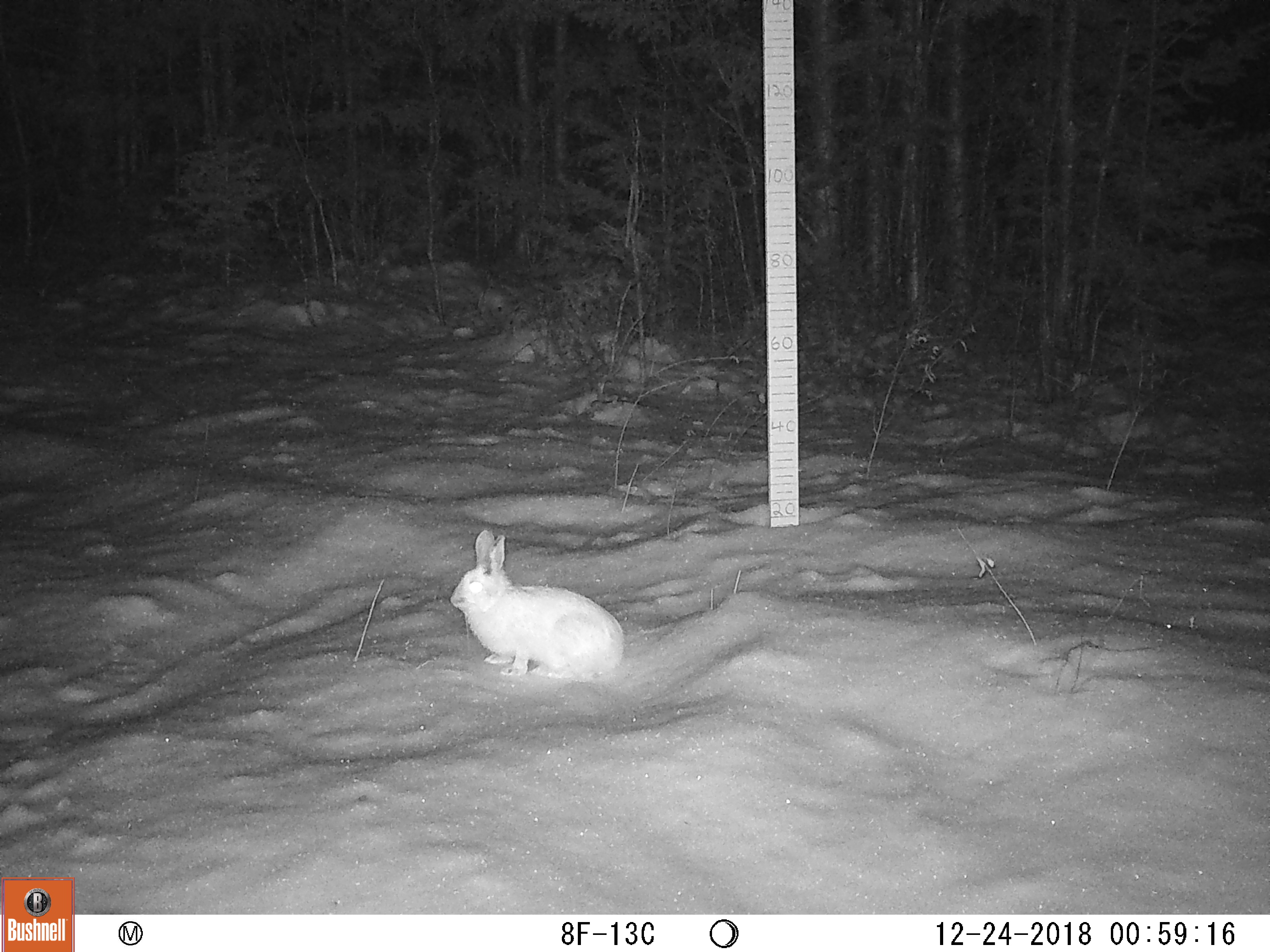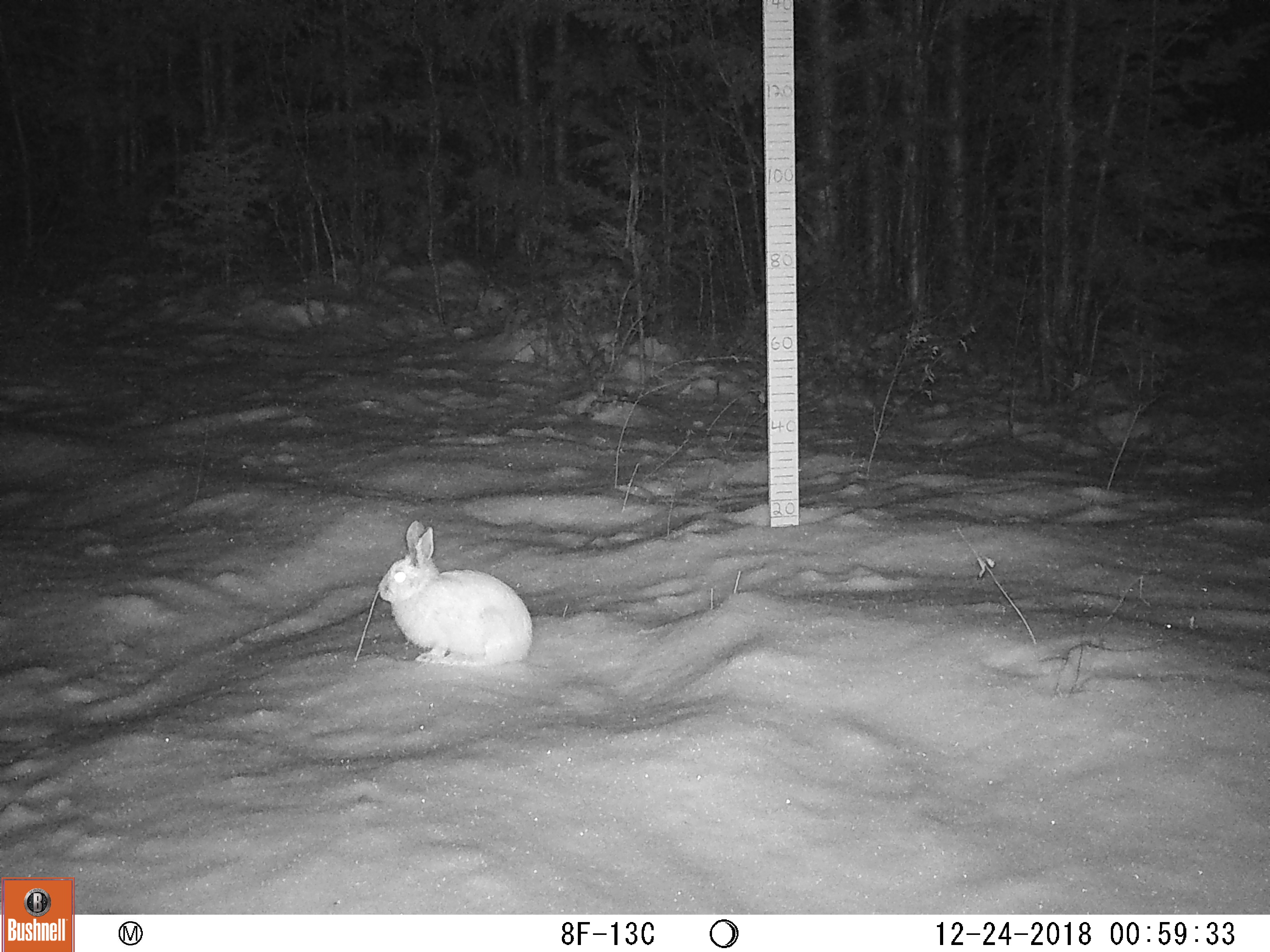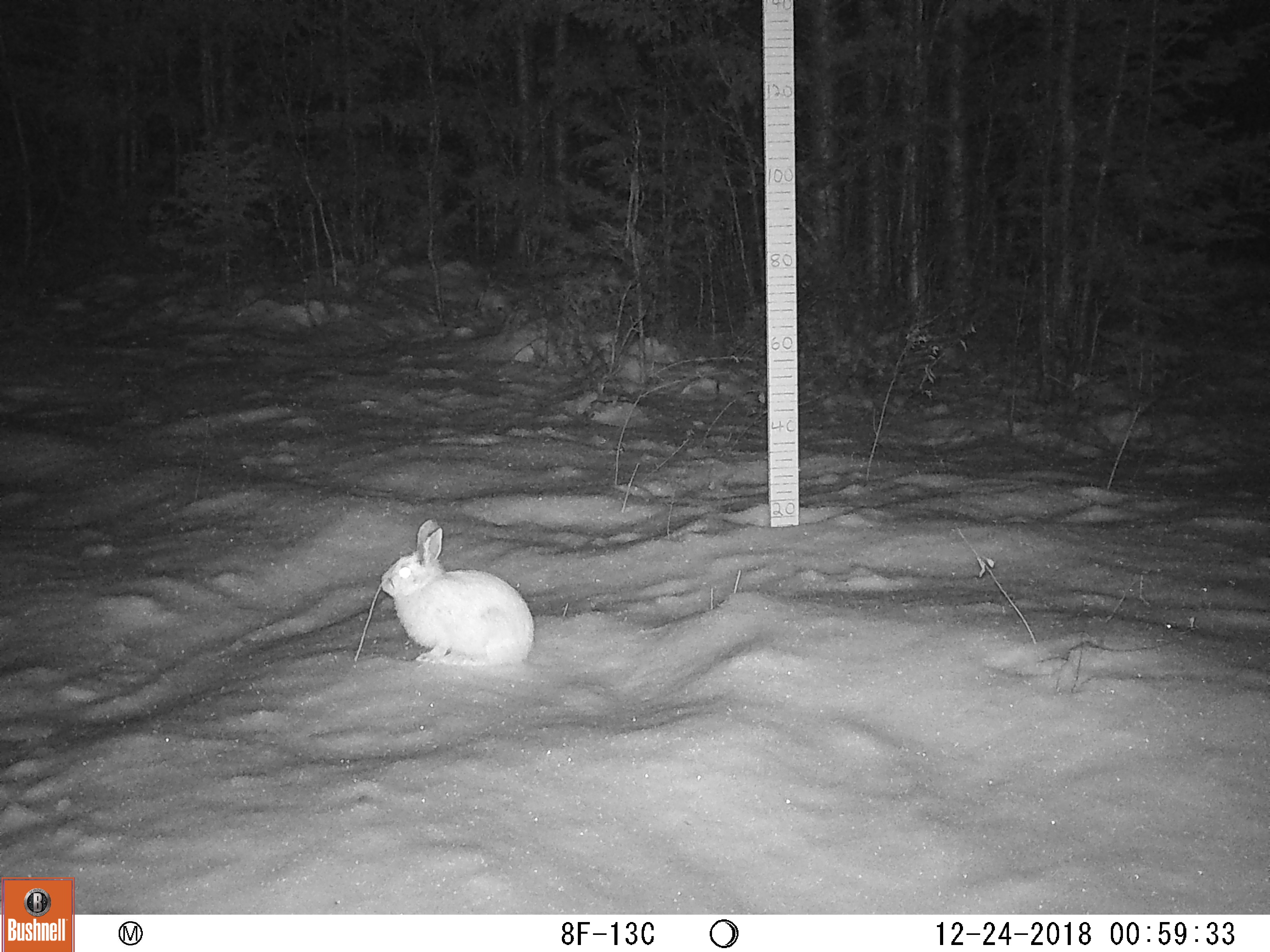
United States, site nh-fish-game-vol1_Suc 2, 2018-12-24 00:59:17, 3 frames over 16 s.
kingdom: Animalia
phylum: Chordata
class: Mammalia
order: Lagomorpha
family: Leporidae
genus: Lepus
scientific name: Lepus americanus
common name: snowshoe hare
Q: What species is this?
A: Snowshoe hare (Lepus americanus).